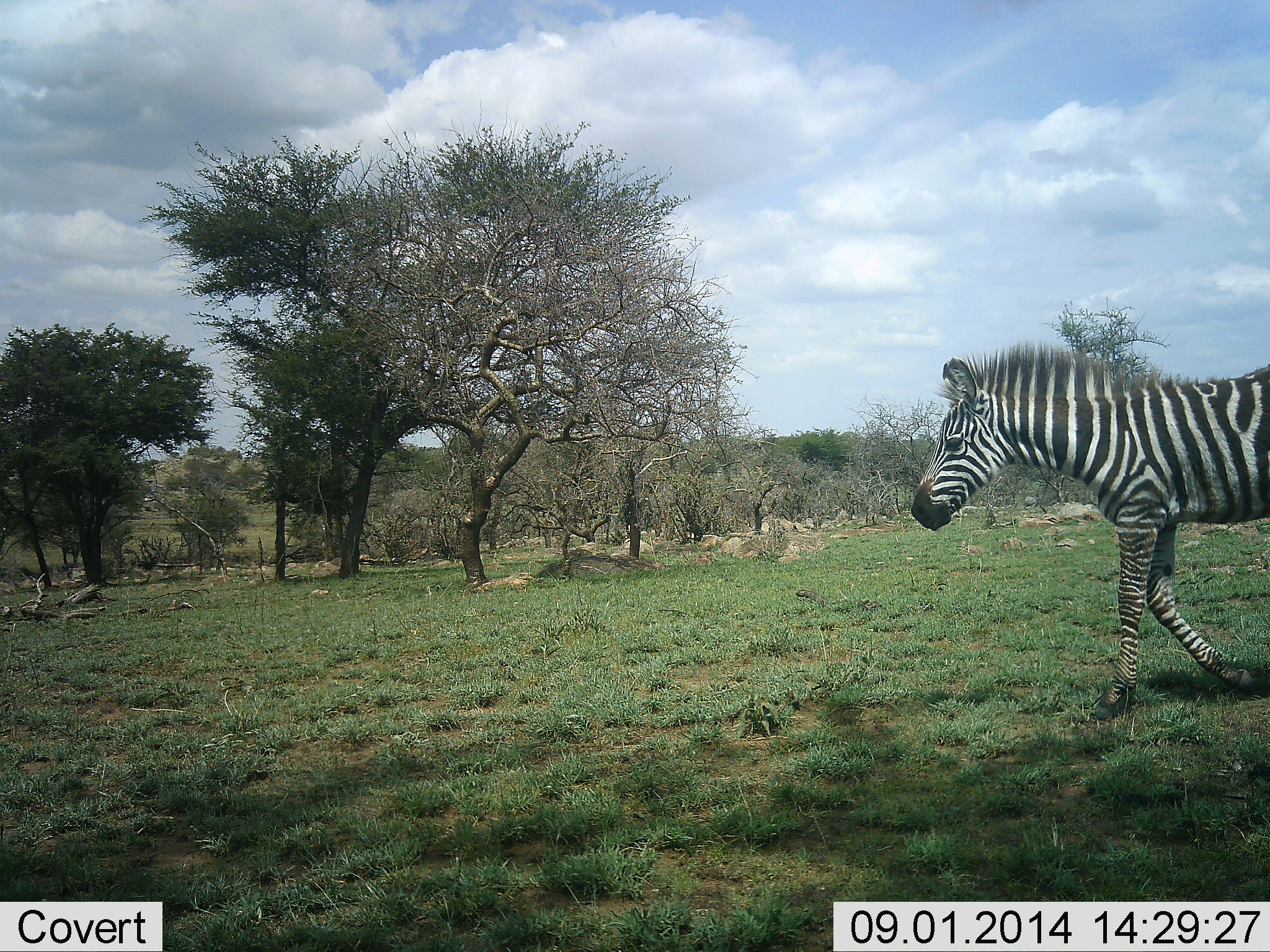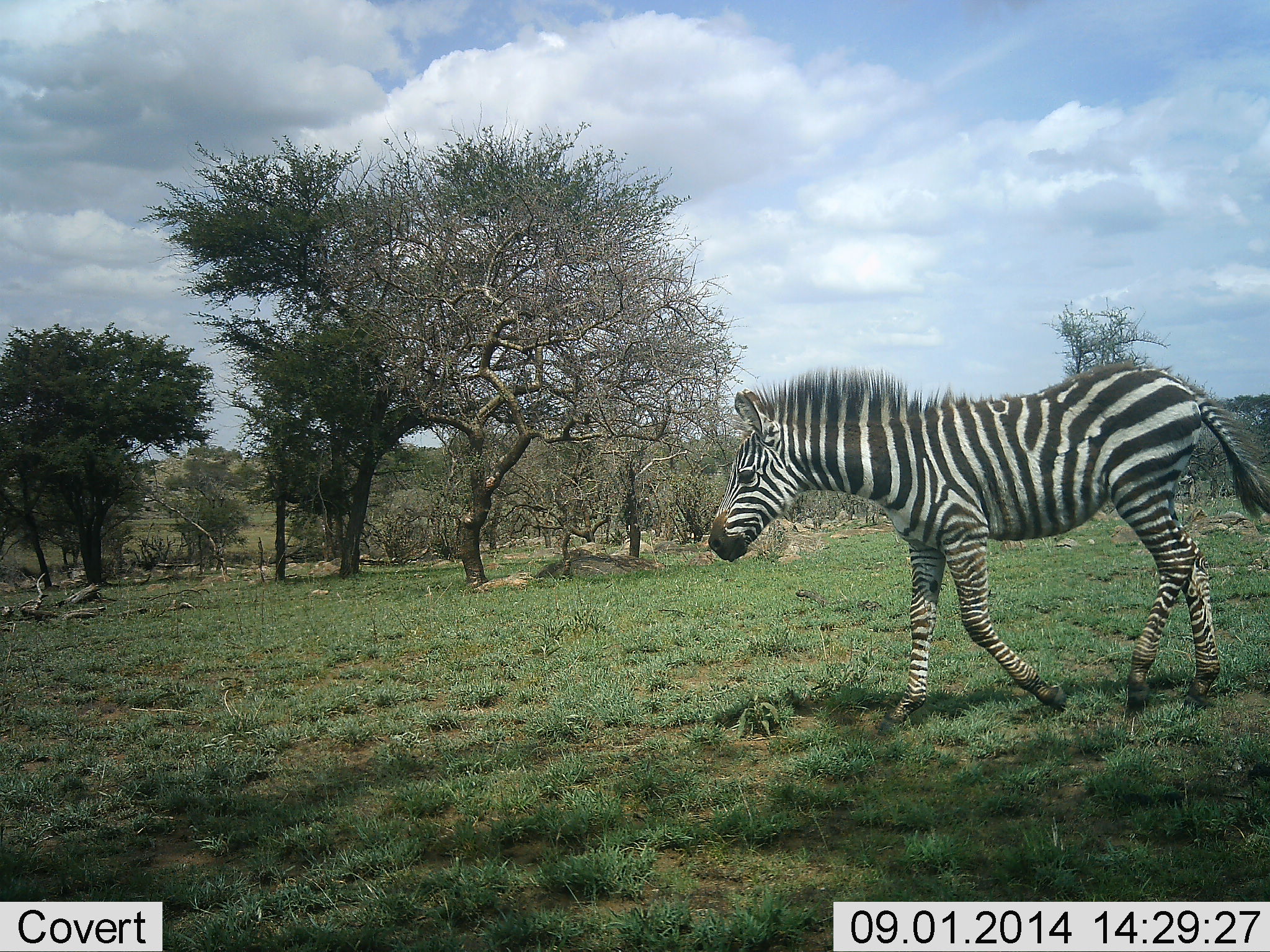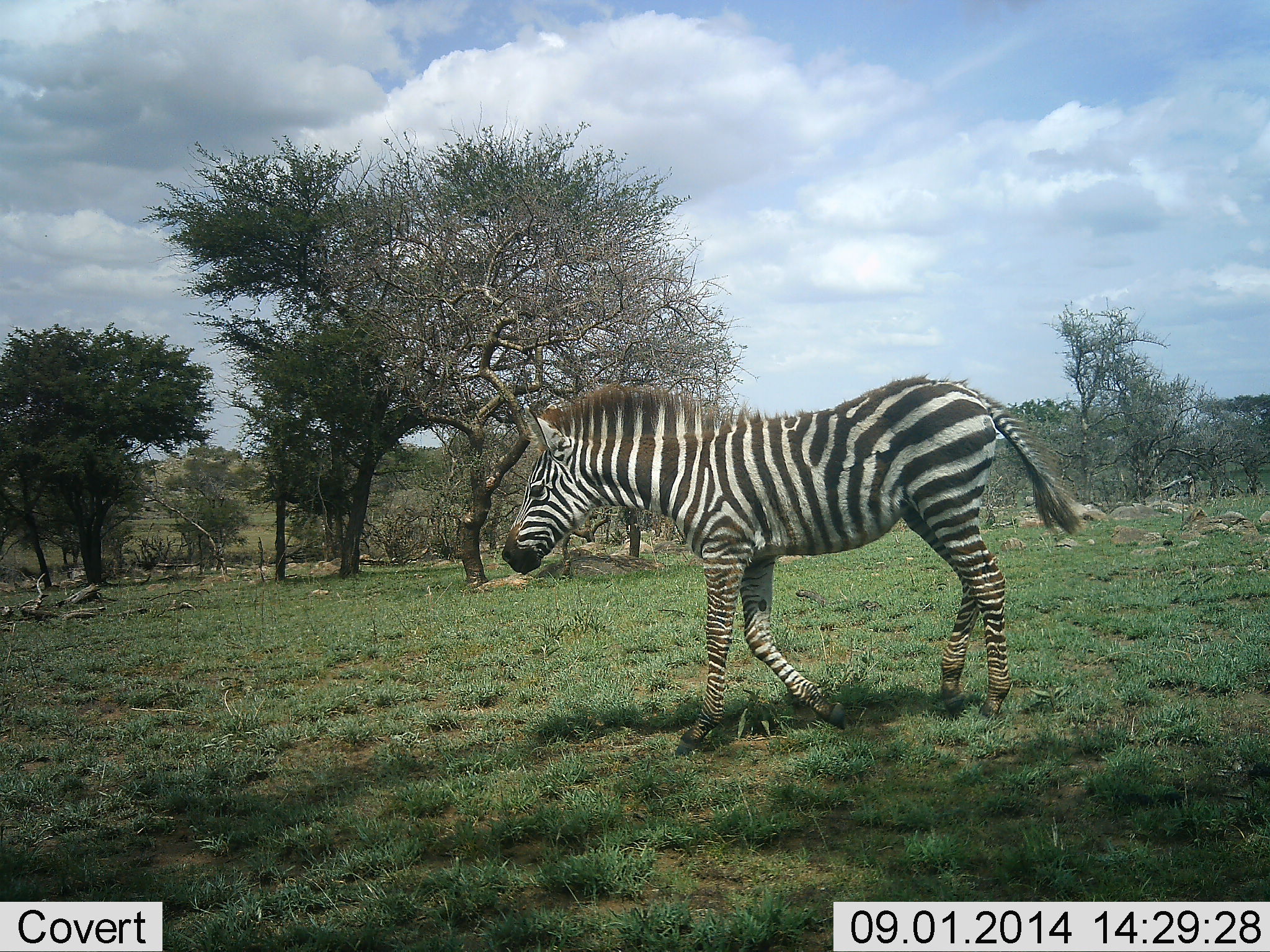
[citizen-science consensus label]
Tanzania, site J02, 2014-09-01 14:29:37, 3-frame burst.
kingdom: Animalia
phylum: Chordata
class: Mammalia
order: Perissodactyla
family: Equidae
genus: Equus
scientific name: Equus quagga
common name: plains zebra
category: zebra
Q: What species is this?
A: Zebra (plains zebra) (Equus quagga).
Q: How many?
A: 1.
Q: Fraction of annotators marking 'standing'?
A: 0%.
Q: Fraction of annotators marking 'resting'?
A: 0%.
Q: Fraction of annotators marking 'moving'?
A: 100%.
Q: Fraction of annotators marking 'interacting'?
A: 0%.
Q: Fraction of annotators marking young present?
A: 30%.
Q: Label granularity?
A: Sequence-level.